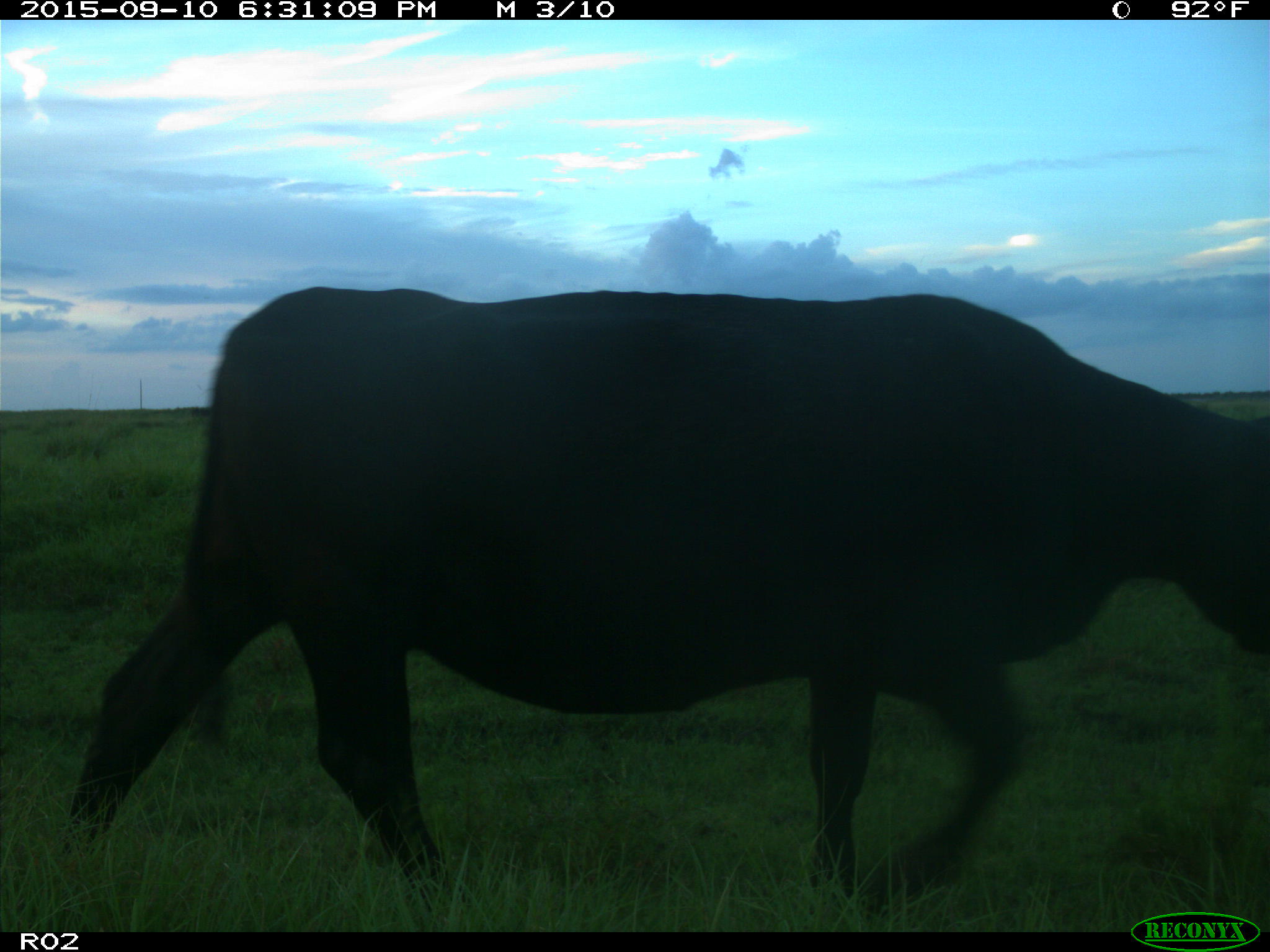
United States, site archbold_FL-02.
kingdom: Animalia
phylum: Chordata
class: Mammalia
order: Artiodactyla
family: Bovidae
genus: Bos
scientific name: Bos taurus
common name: domestic cow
Bos taurus (domestic cow).